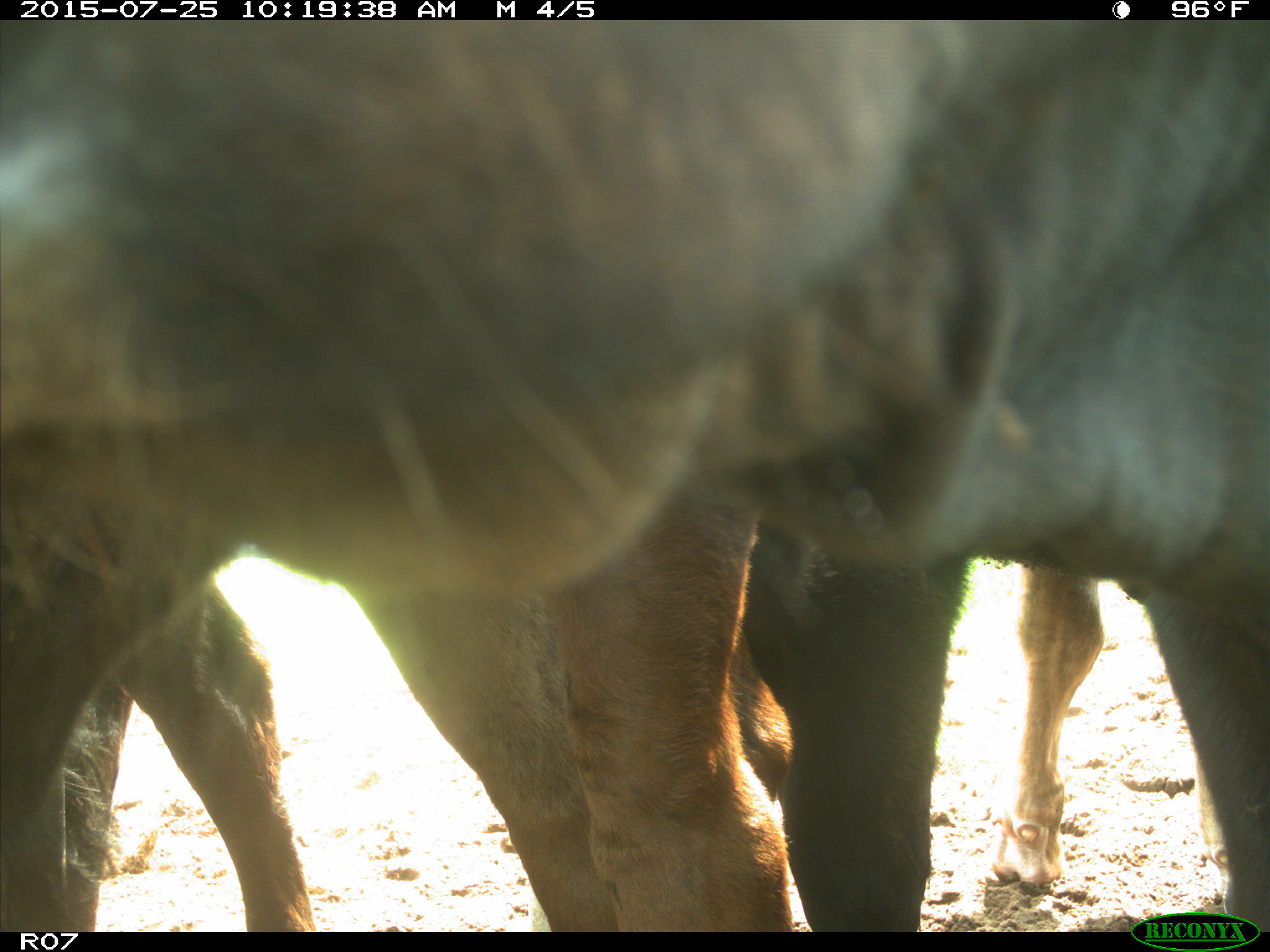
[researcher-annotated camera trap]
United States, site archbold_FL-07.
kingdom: Animalia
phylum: Chordata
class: Mammalia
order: Artiodactyla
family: Bovidae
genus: Bos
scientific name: Bos taurus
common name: domestic cow